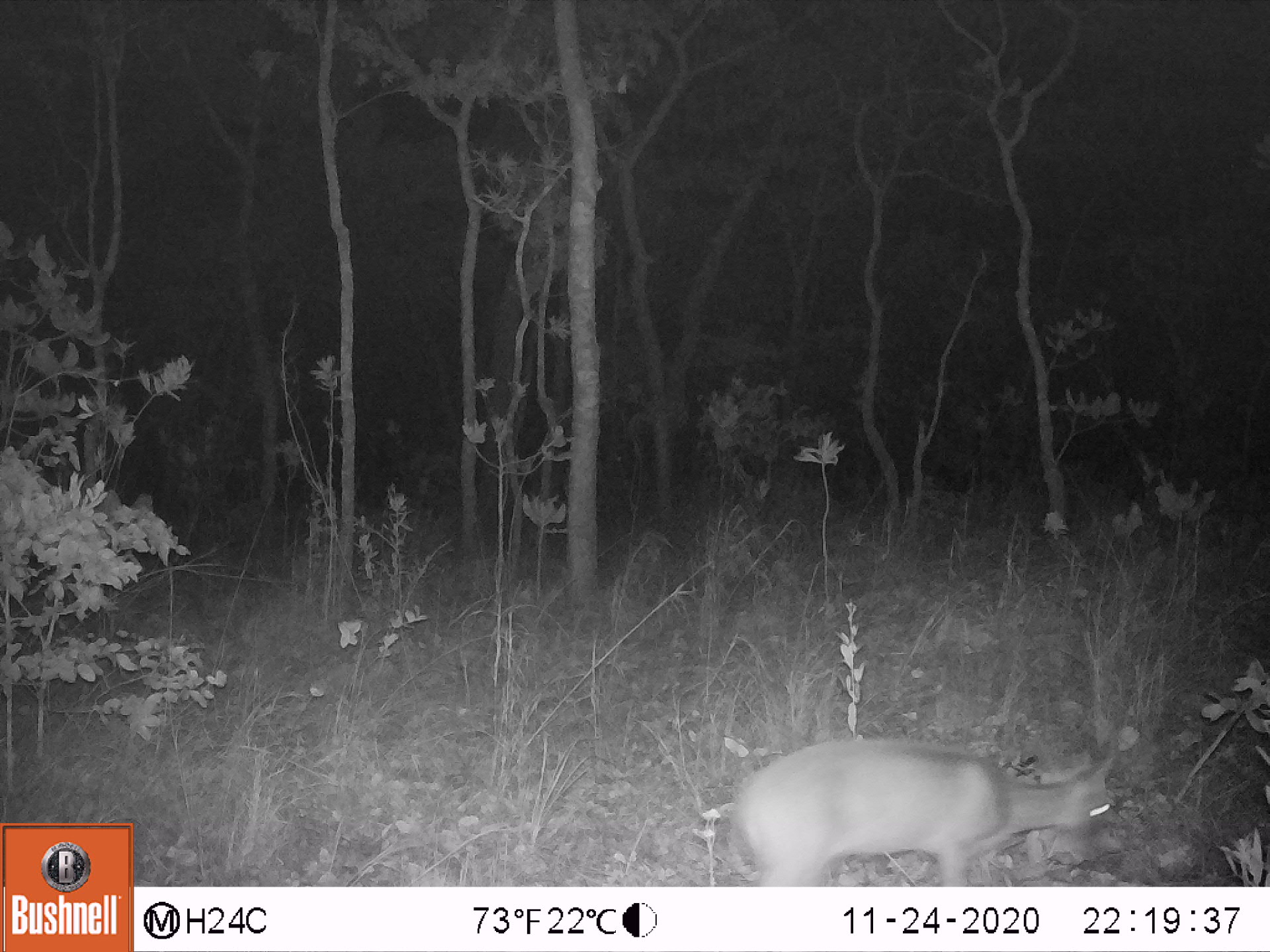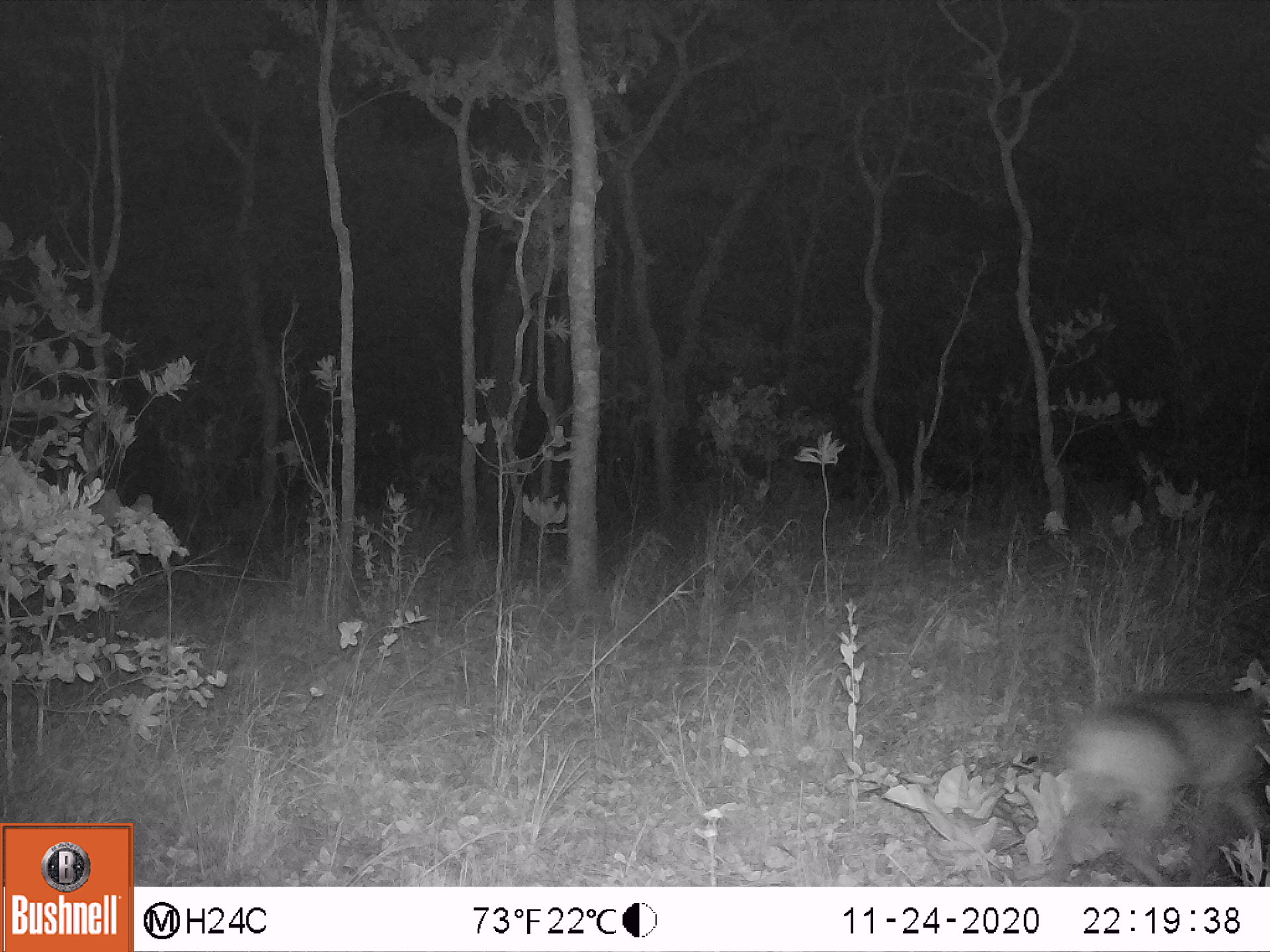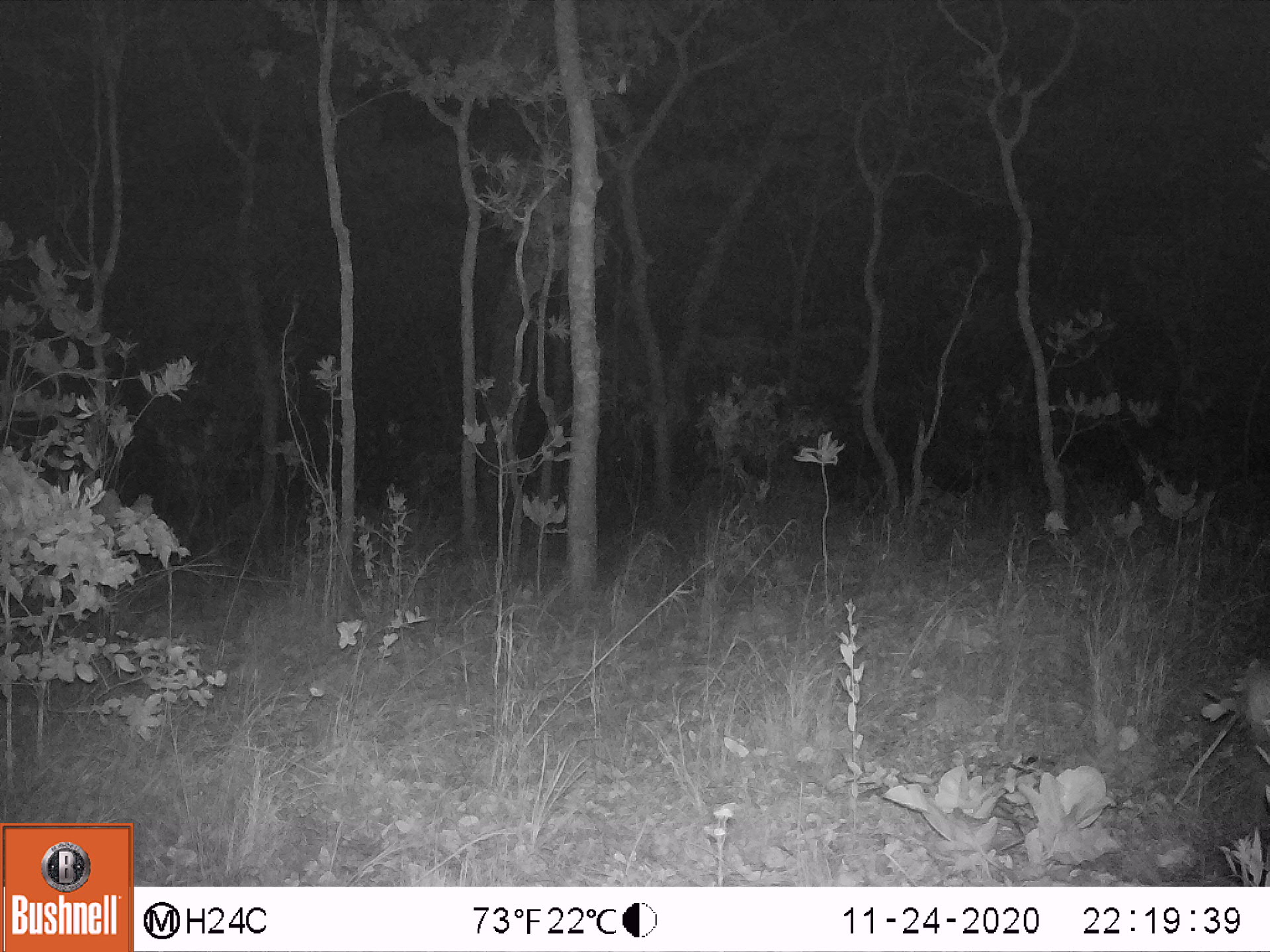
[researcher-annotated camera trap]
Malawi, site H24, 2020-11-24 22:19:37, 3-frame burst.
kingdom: Animalia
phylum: Chordata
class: Mammalia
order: Artiodactyla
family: Bovidae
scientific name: Antilopinae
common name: small antelope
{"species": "small antelope (Antilopinae)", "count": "1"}